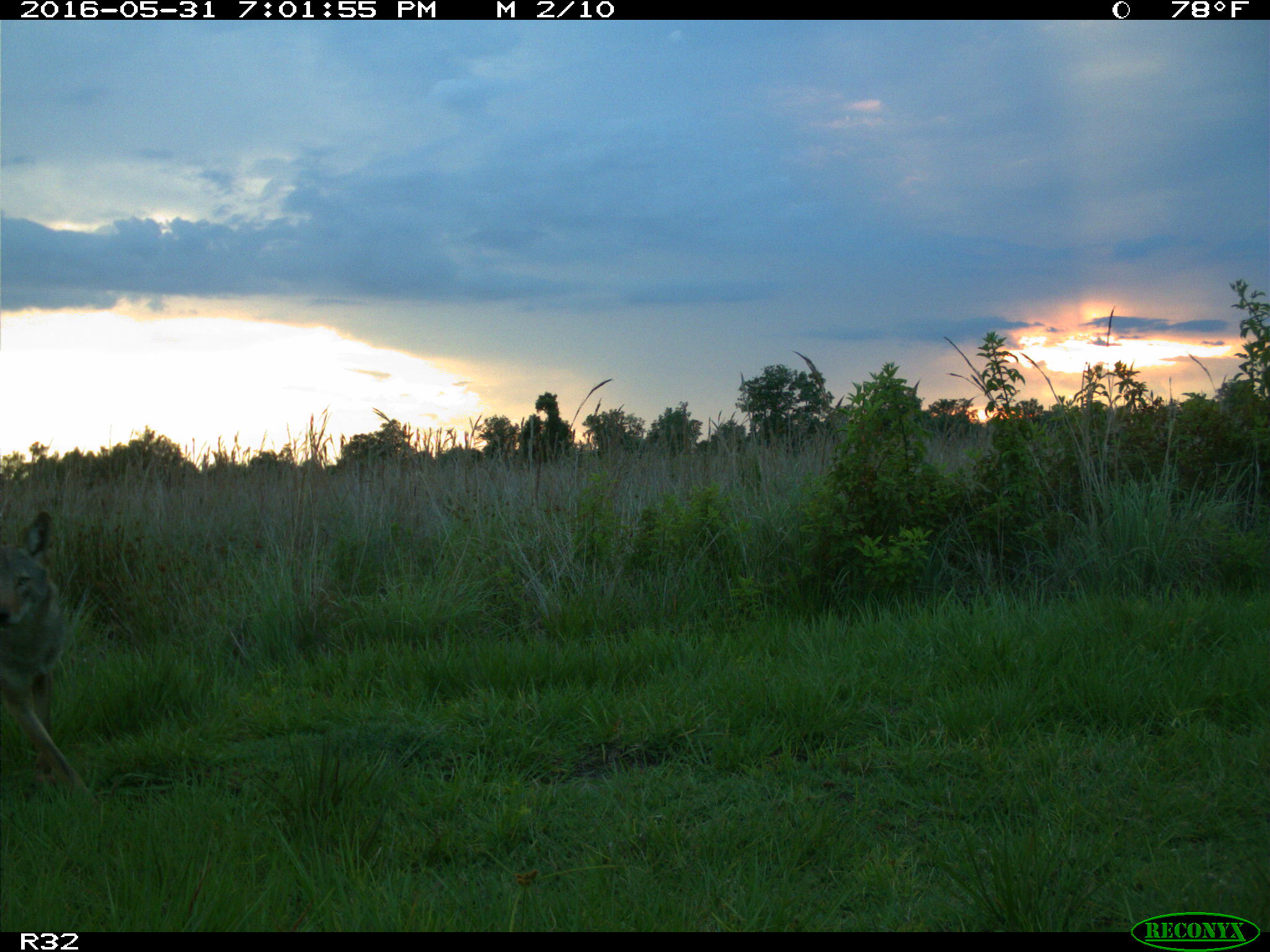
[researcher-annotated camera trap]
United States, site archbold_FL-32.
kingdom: Animalia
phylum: Chordata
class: Mammalia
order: Carnivora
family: Canidae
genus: Canis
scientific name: Canis latrans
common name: coyote